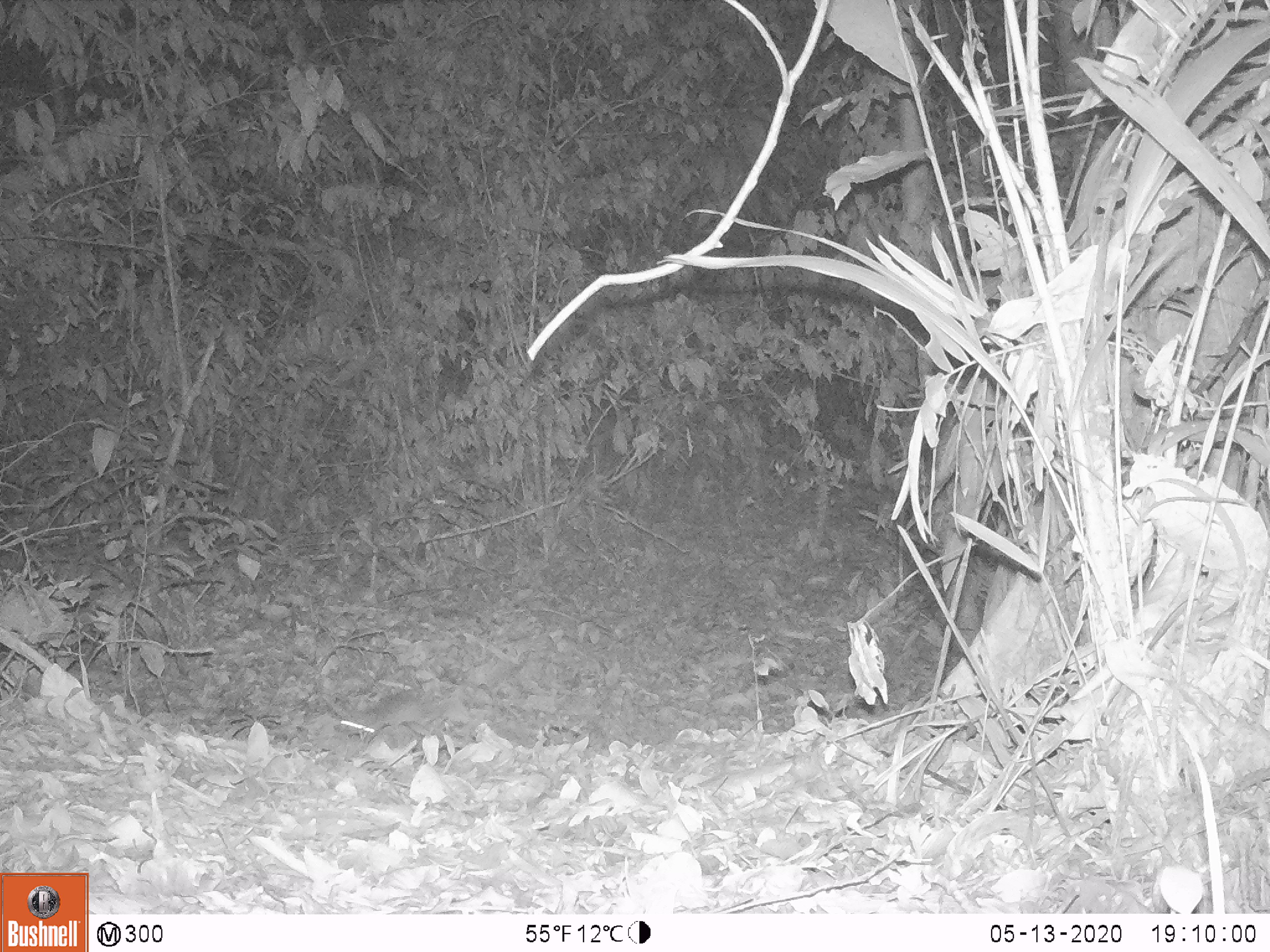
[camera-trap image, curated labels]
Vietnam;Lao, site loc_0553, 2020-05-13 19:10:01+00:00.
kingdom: Animalia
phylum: Chordata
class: Mammalia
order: Rodentia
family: Muridae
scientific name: Muridae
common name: old-world mice and rats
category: unidentified murid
Unidentified murid (old-world mice and rats) (Muridae). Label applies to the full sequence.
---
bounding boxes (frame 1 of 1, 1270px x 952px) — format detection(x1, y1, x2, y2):
unidentified murid: detection(333, 651, 526, 752)